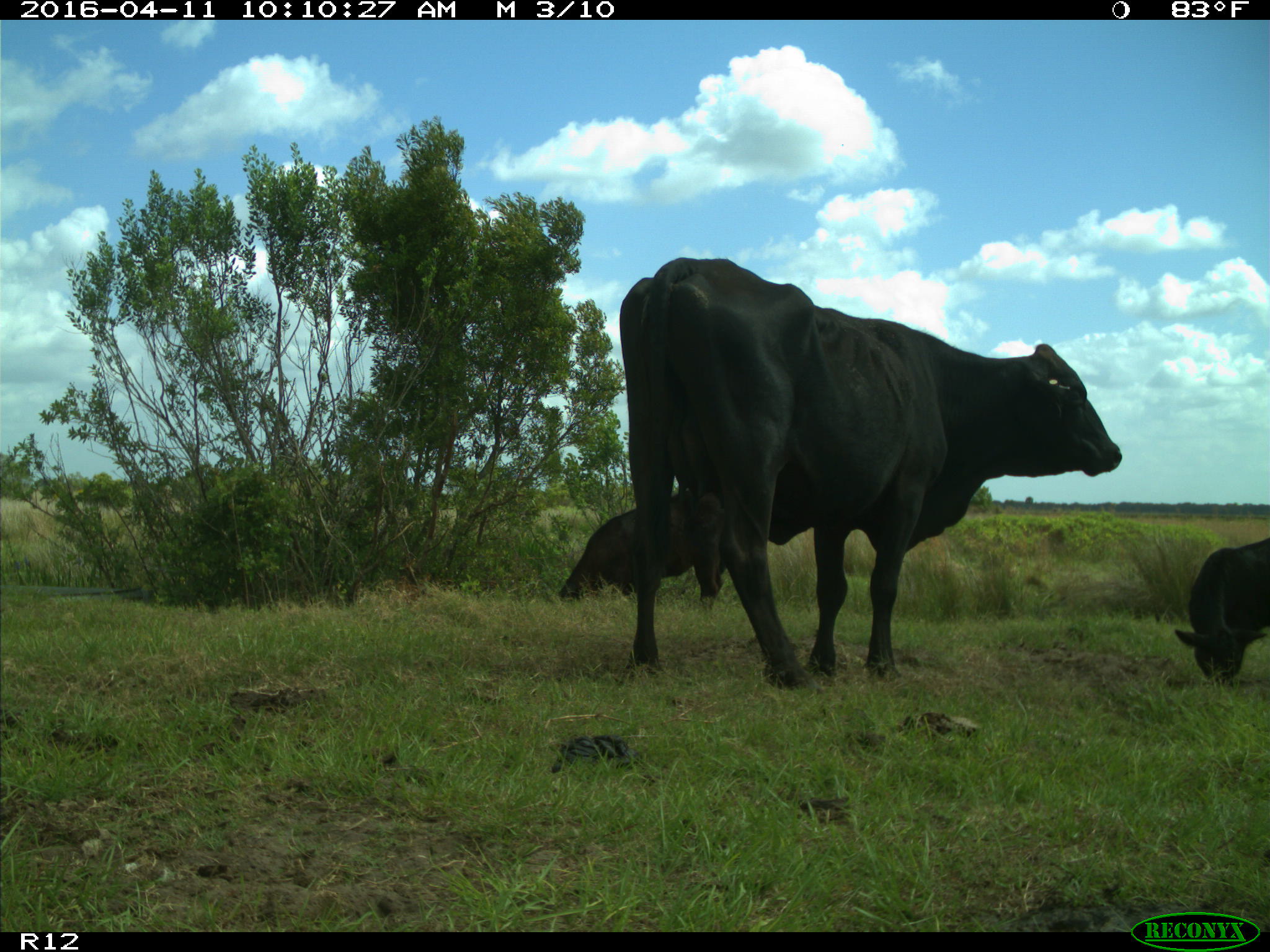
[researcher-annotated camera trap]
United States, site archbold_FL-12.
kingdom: Animalia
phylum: Chordata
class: Mammalia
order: Artiodactyla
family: Bovidae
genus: Bos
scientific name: Bos taurus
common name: domestic cow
Bos taurus (domestic cow).